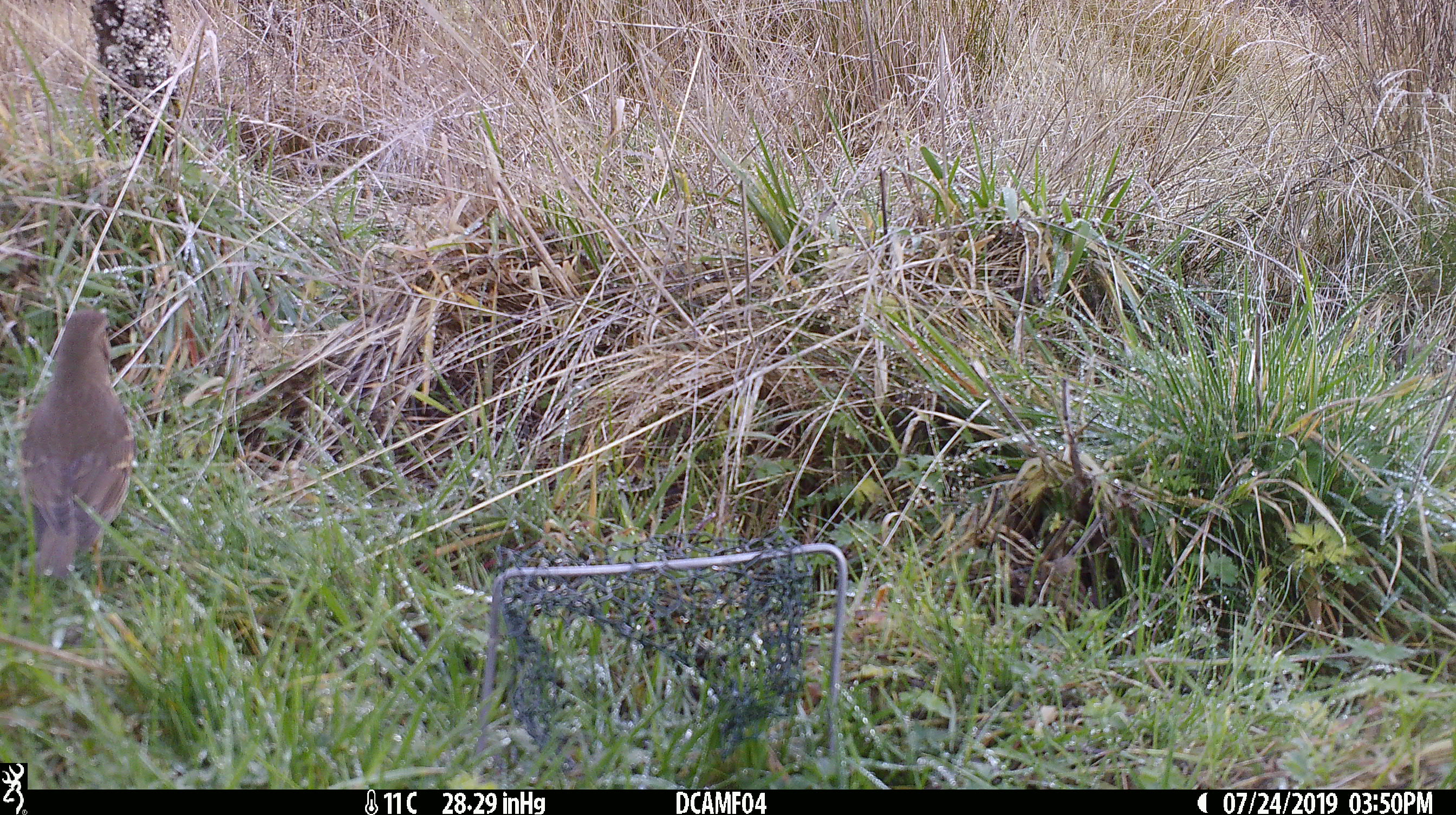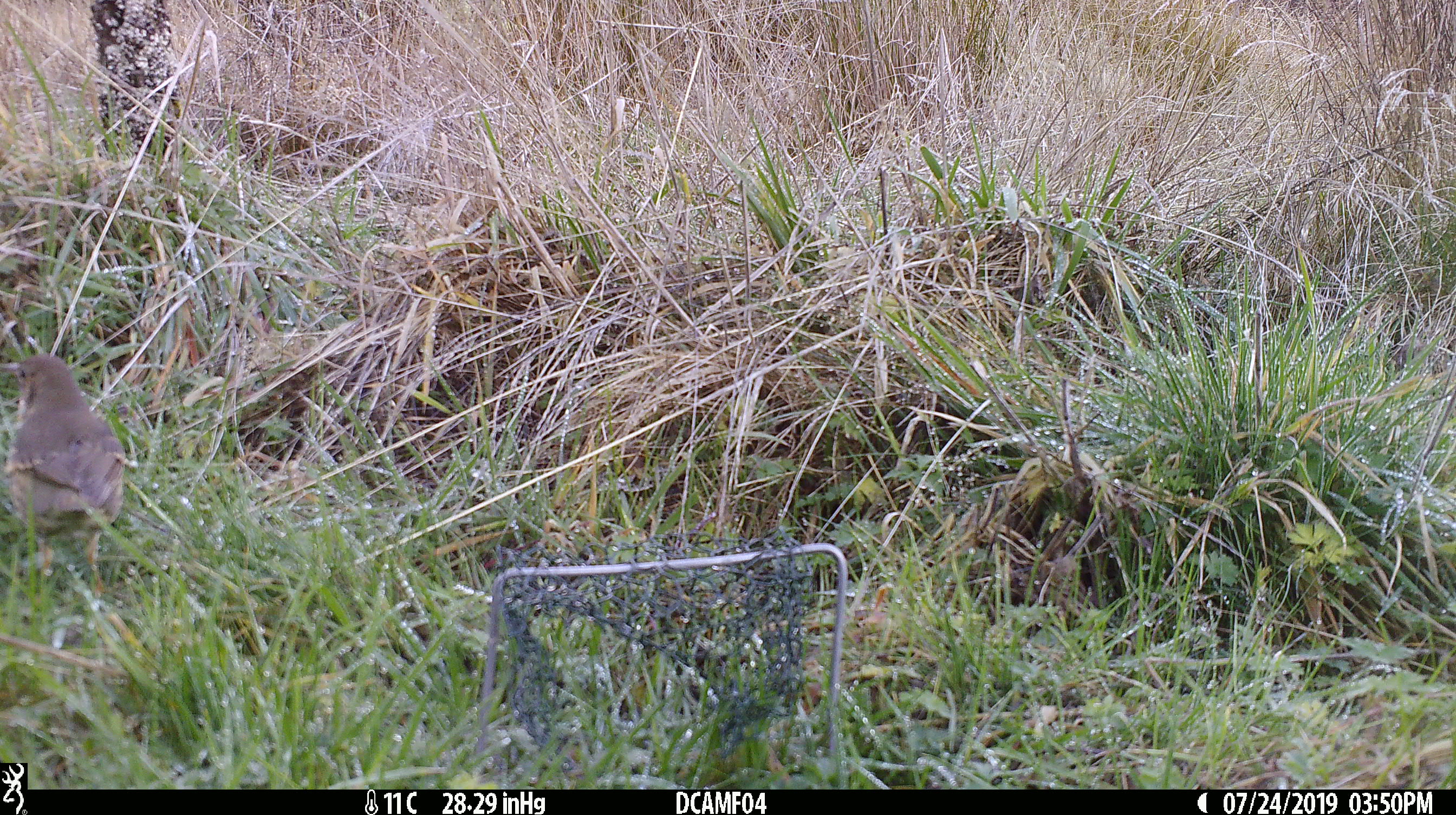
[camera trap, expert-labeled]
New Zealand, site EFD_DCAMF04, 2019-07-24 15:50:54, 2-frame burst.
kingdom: Animalia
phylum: Chordata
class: Aves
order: Passeriformes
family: Turdidae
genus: Turdus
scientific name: Turdus philomelos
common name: song thrush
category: thrush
Thrush (song thrush) (Turdus philomelos).